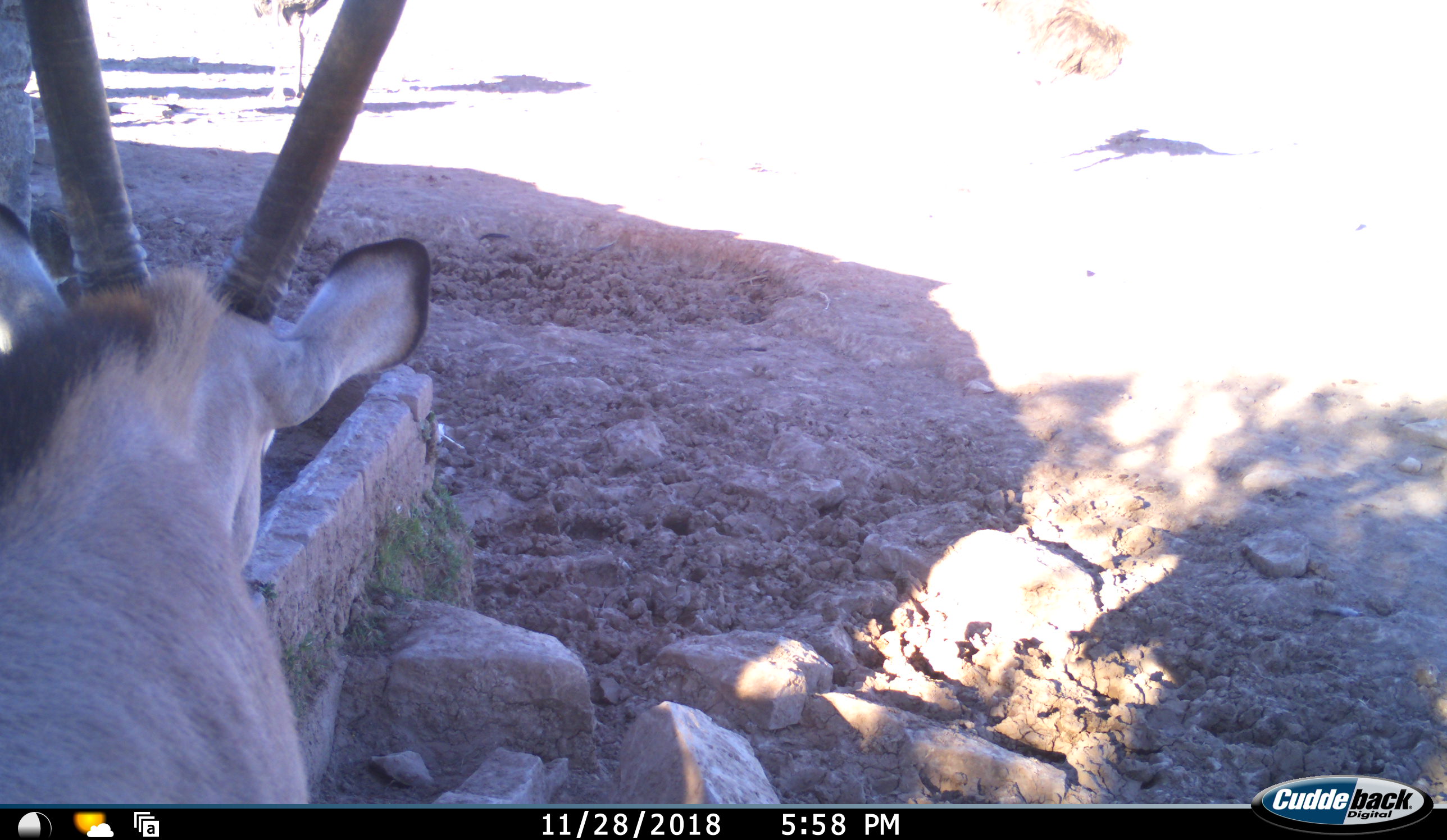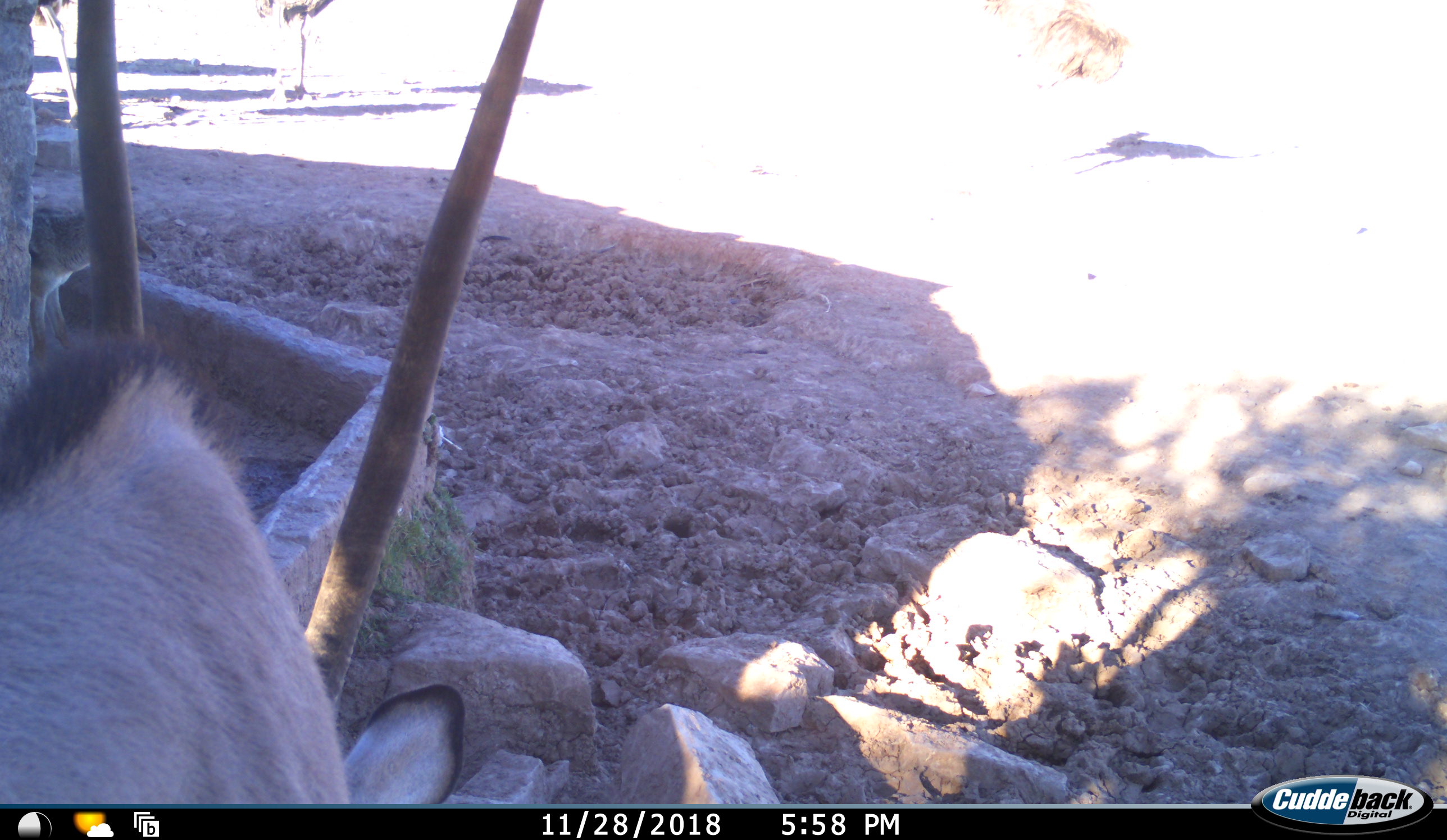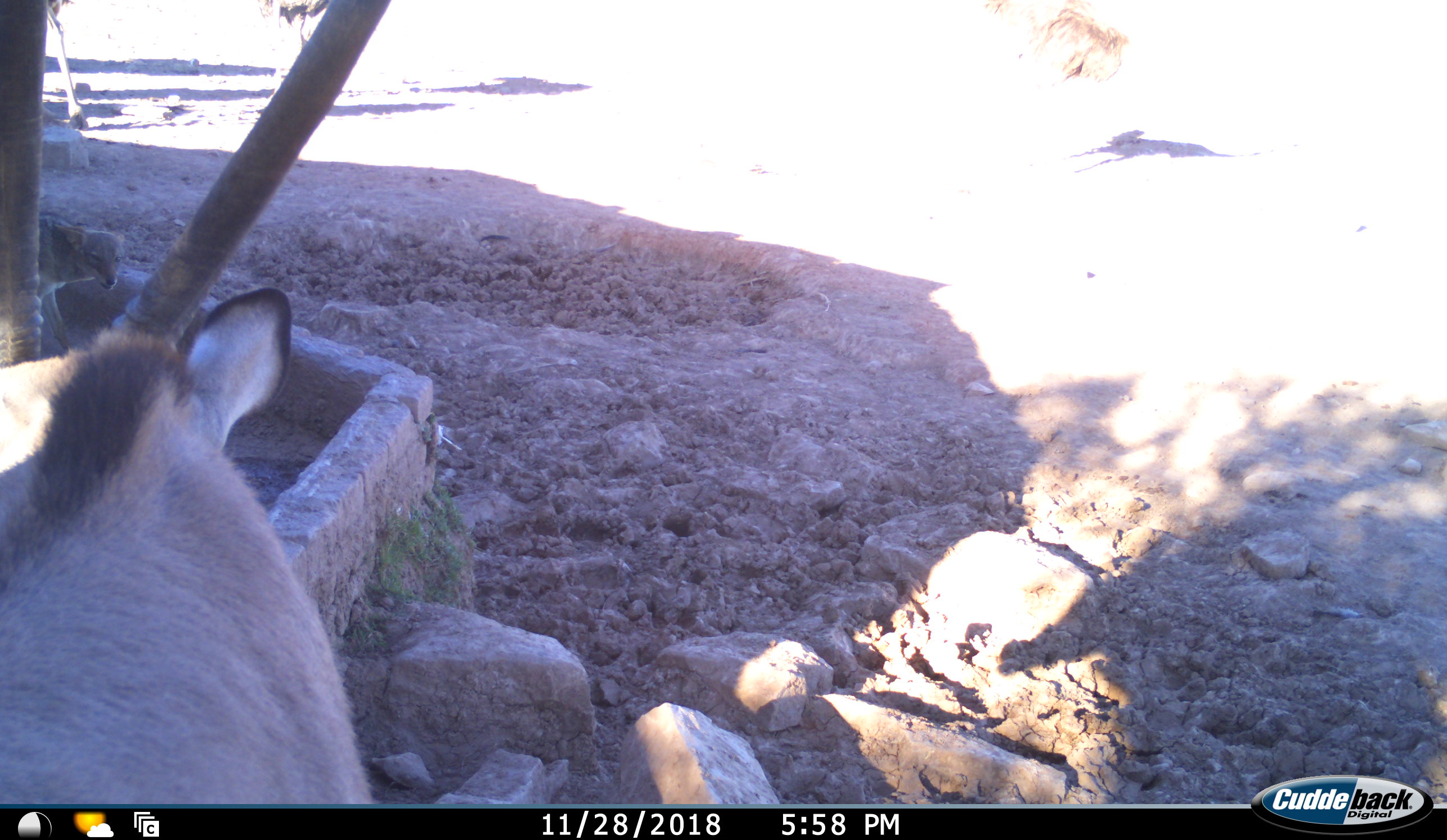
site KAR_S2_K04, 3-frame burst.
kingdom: Animalia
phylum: Chordata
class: Mammalia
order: Artiodactyla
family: Bovidae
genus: Oryx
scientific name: Oryx gazella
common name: gemsbok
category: oryx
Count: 1.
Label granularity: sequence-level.